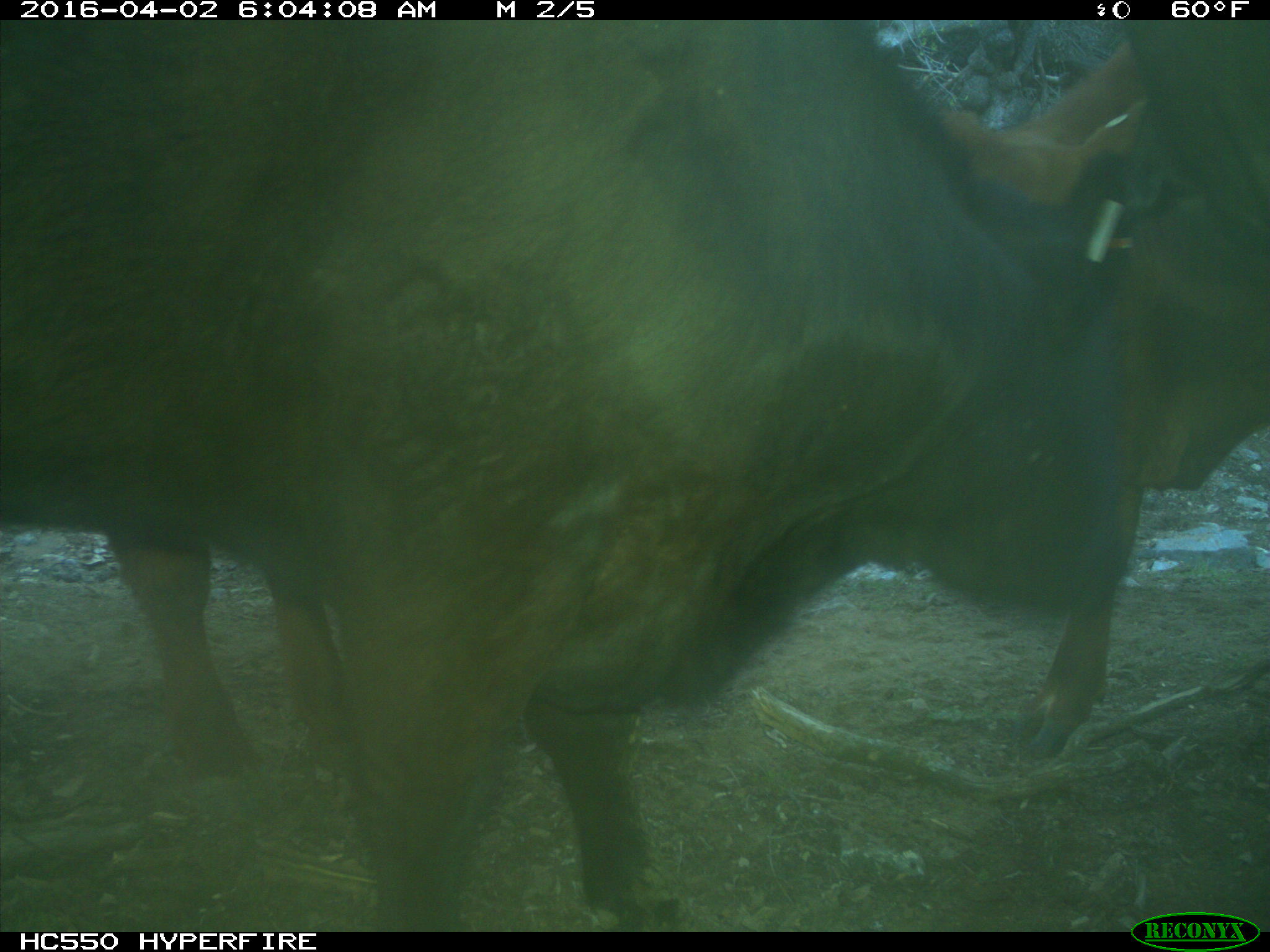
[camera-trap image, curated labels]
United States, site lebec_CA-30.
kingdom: Animalia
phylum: Chordata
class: Mammalia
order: Artiodactyla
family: Bovidae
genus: Bos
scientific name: Bos taurus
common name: domestic cow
Bos taurus (domestic cow).